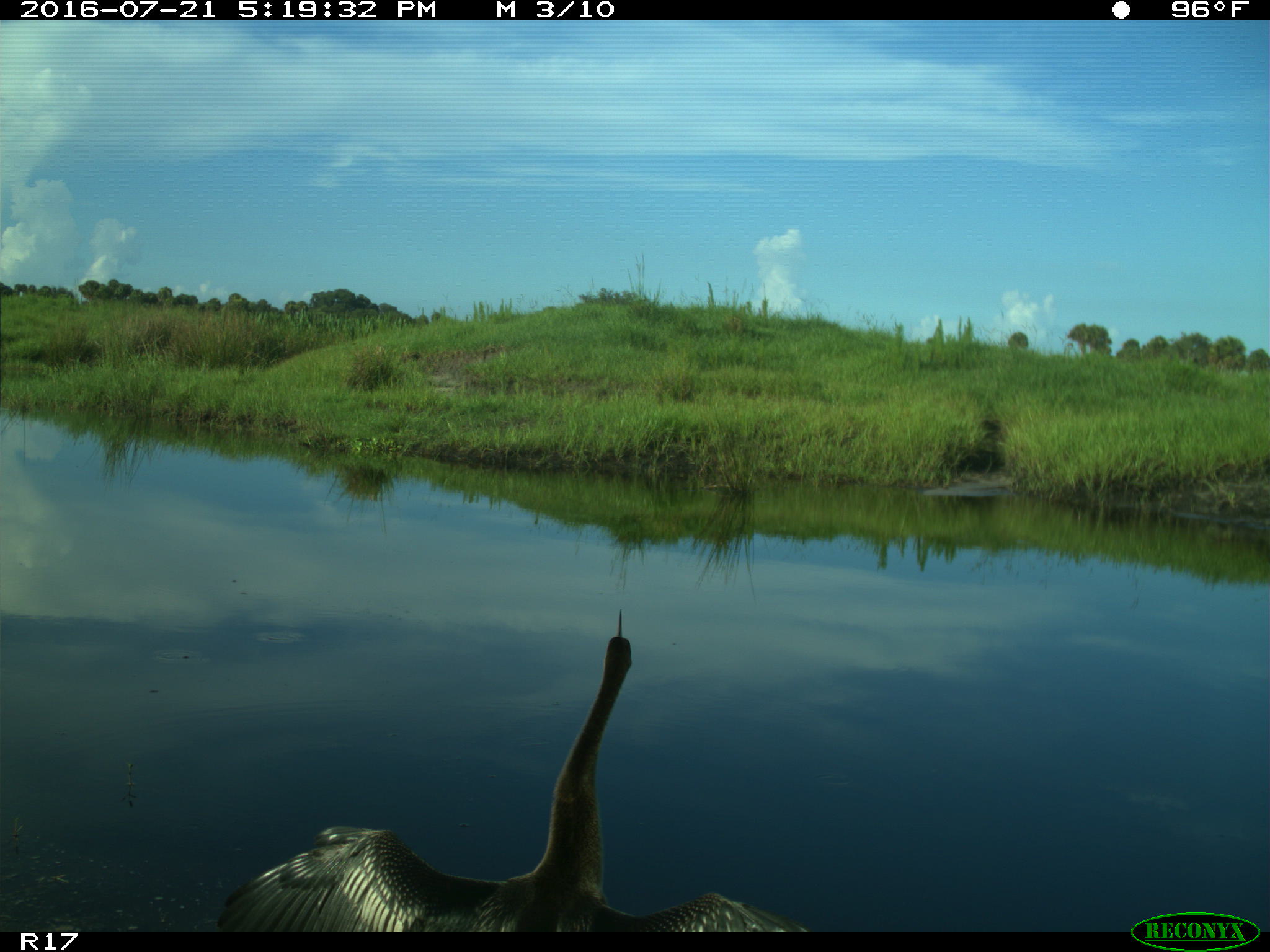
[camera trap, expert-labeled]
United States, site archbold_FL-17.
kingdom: Animalia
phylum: Chordata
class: Aves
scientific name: Aves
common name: birds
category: unidentified bird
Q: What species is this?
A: Unidentified bird (birds) (Aves).